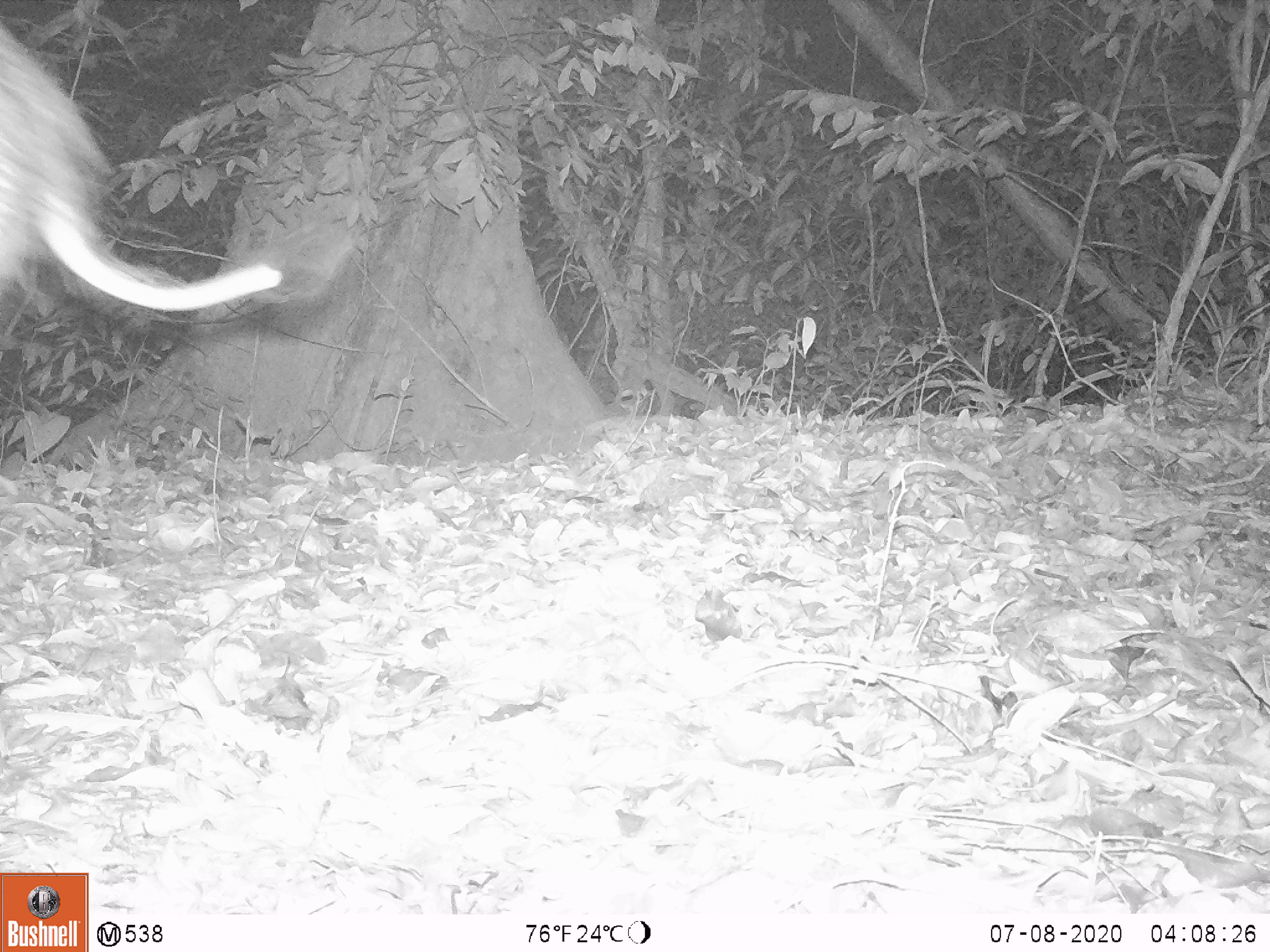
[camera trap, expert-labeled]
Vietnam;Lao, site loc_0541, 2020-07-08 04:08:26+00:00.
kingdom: Animalia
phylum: Chordata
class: Mammalia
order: Artiodactyla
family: Suidae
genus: Sus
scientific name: Sus scrofa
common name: eurasian wild pig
Eurasian wild pig (Sus scrofa). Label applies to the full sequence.